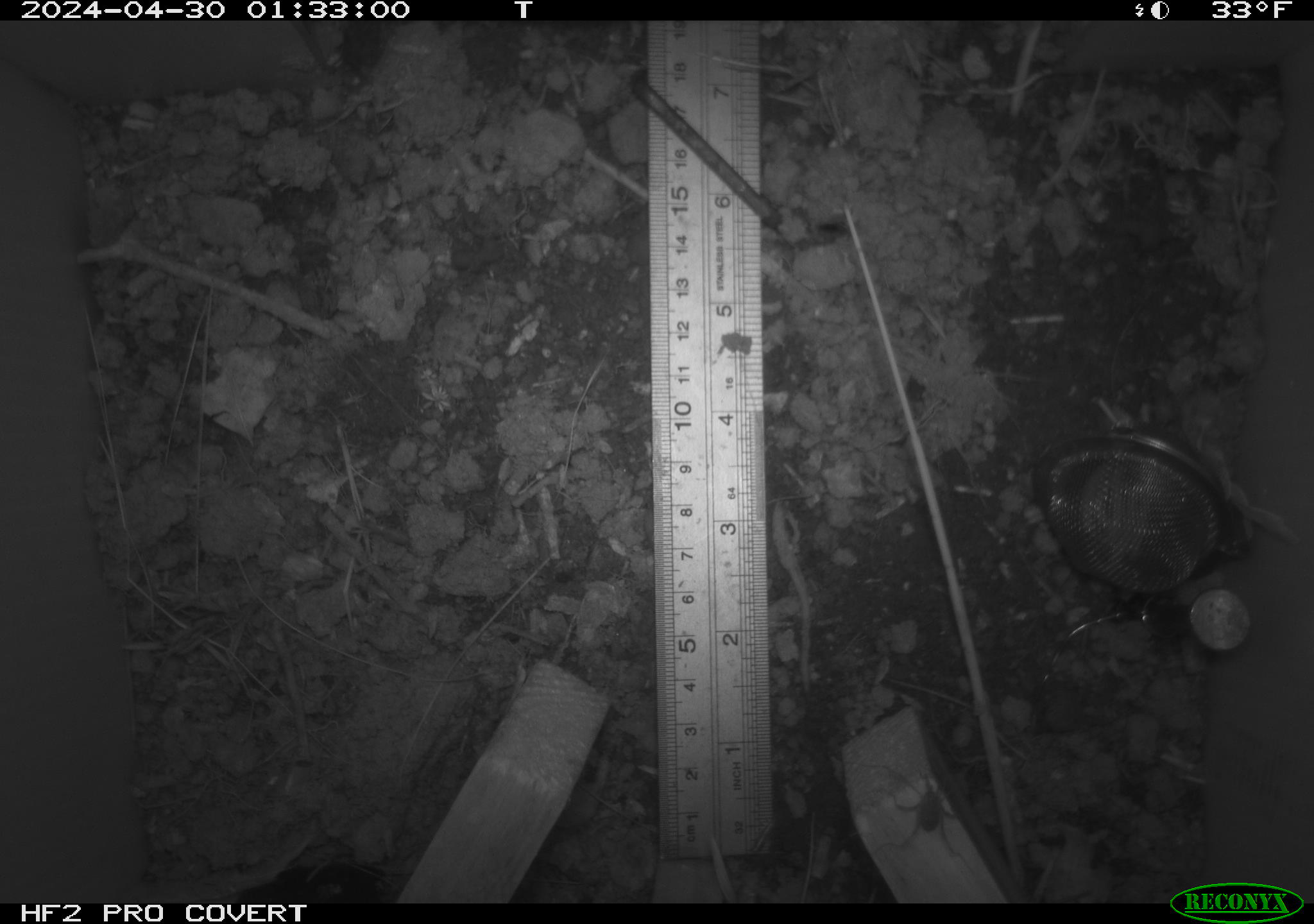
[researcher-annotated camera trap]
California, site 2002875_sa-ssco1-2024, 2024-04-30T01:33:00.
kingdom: Animalia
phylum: Arthropoda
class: Arachnida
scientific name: Arachnida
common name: arachnids